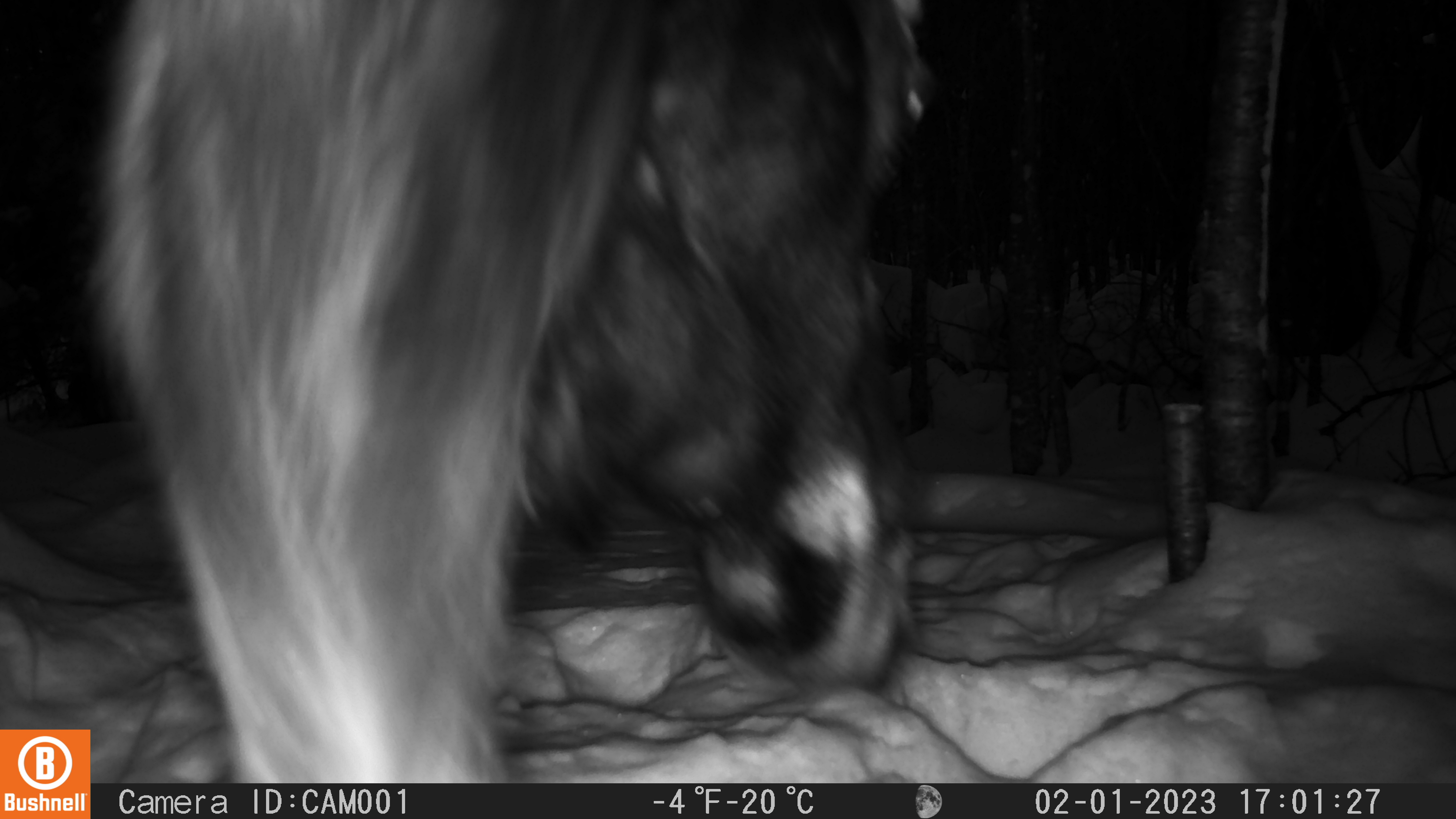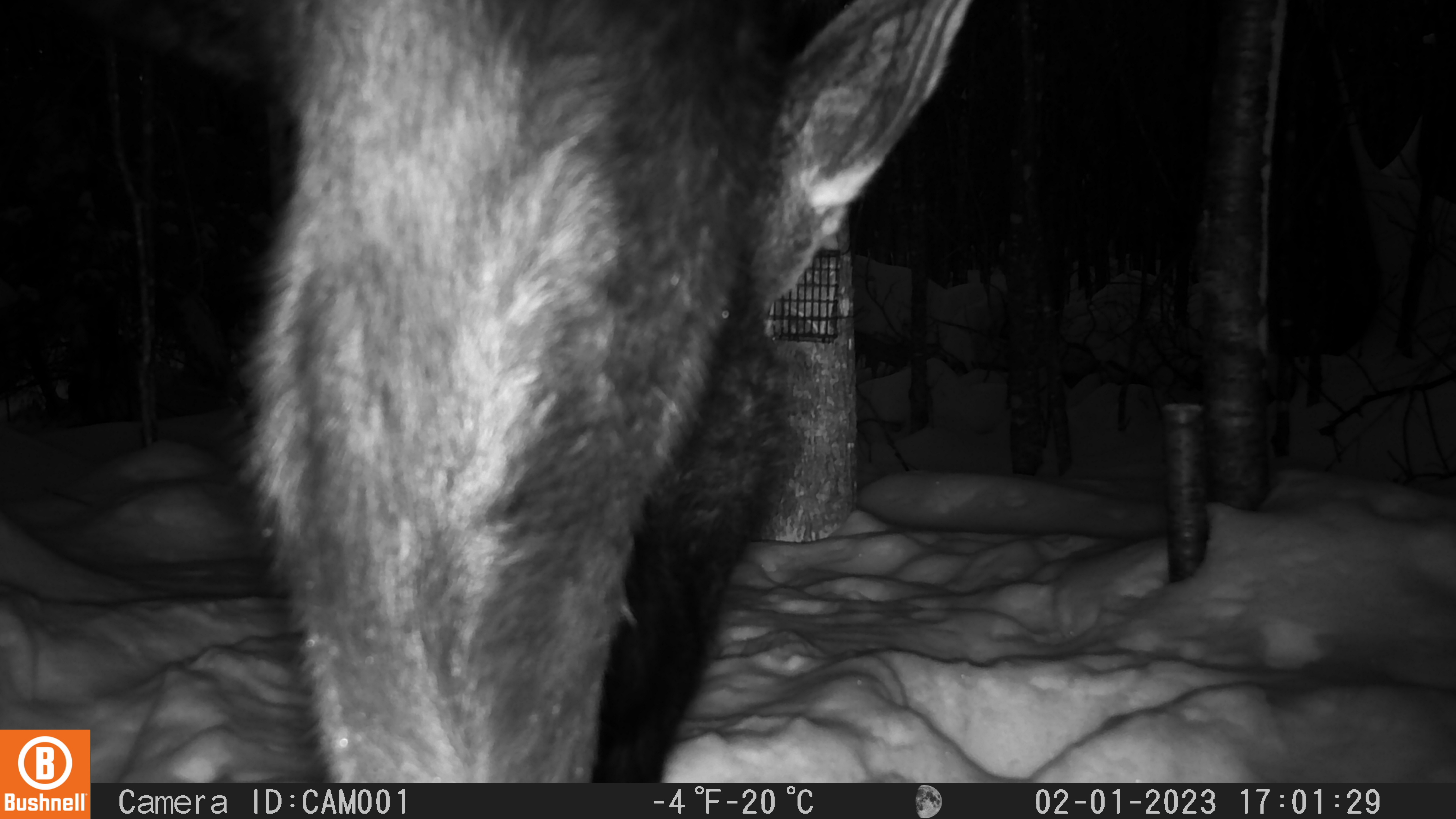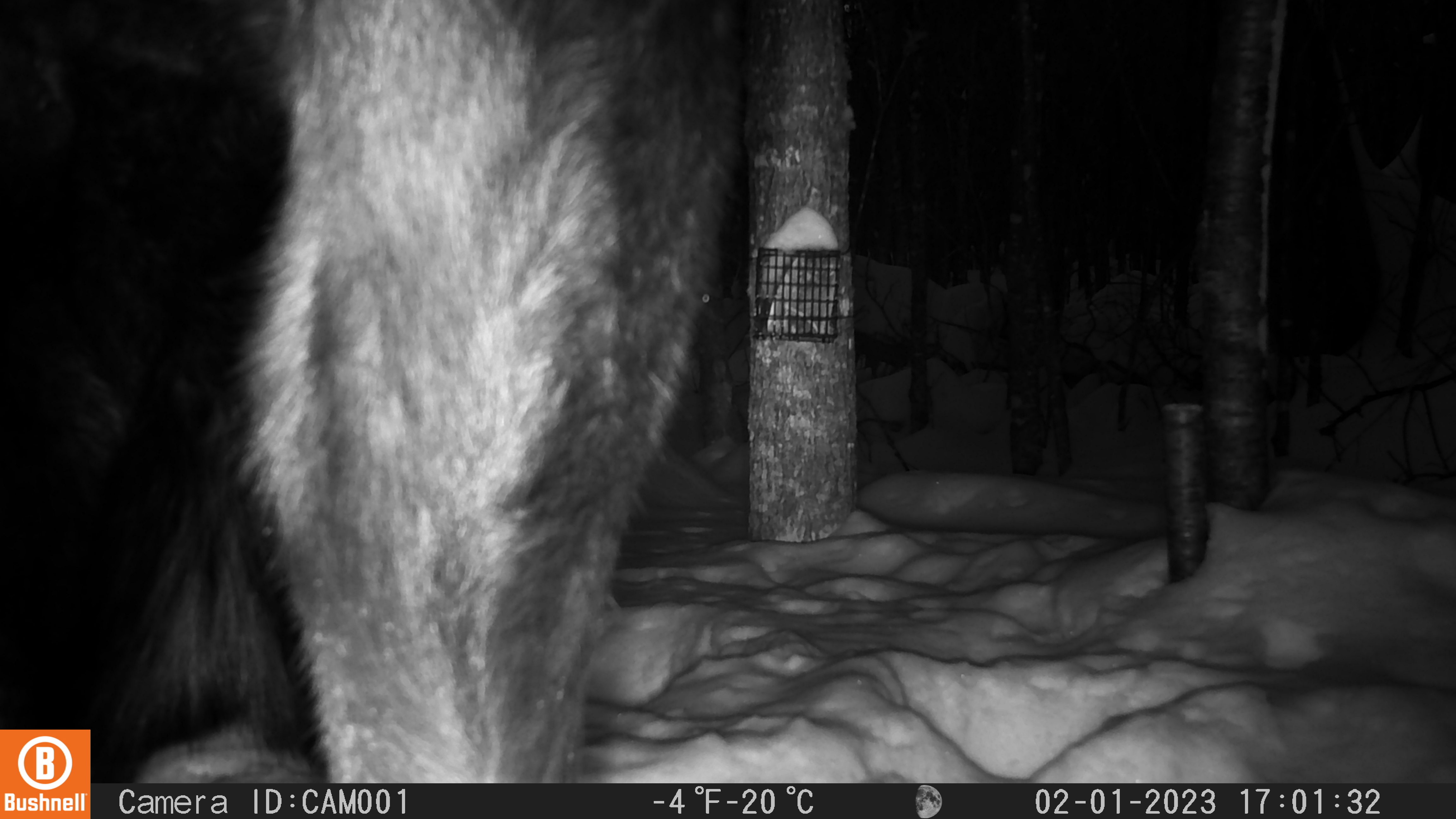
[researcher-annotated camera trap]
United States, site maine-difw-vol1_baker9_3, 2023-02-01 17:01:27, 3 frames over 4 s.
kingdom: Animalia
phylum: Chordata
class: Mammalia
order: Artiodactyla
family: Cervidae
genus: Alces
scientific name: Alces alces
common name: moose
Moose (Alces alces).